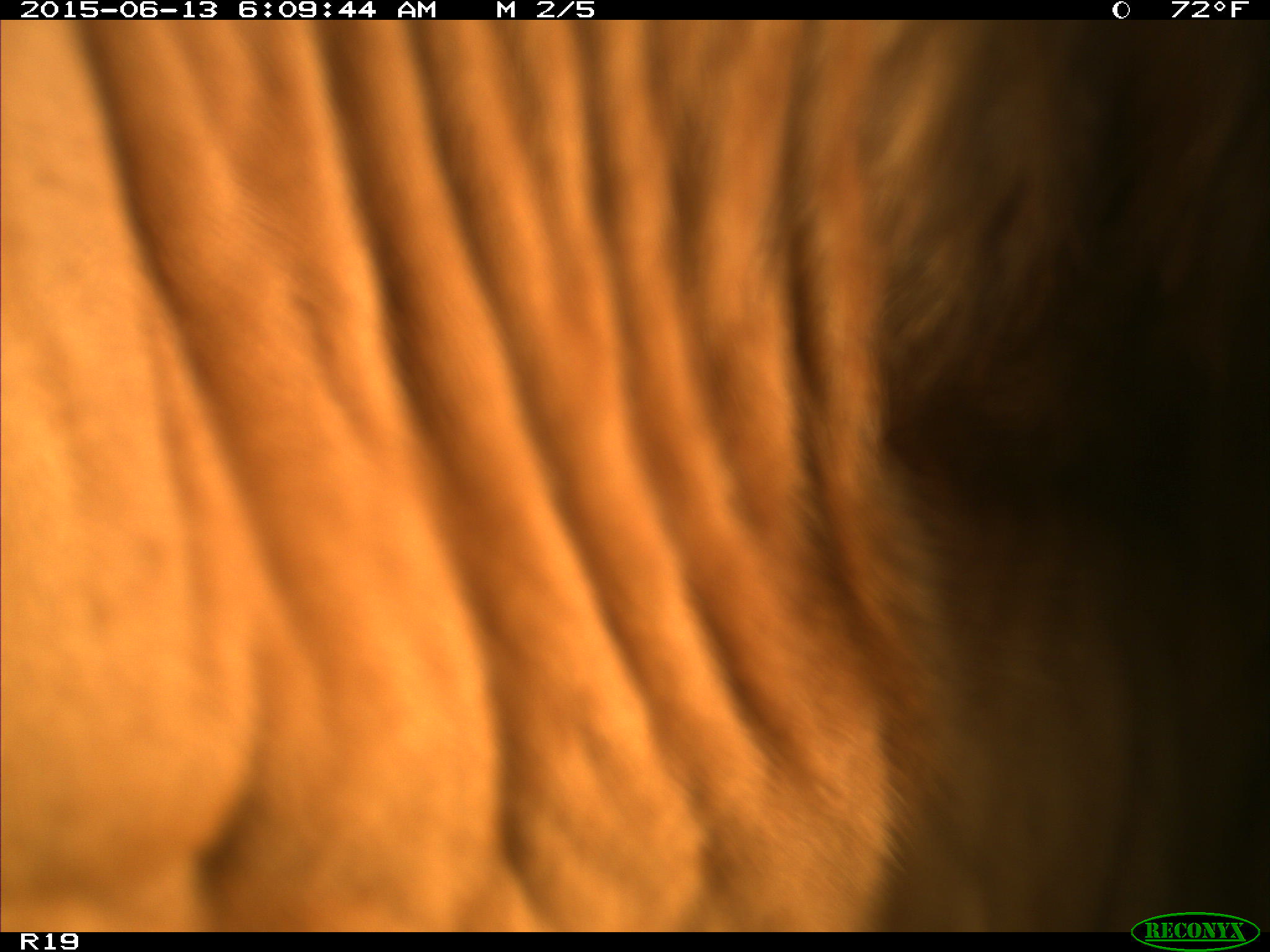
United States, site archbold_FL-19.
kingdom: Animalia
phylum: Chordata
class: Mammalia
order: Artiodactyla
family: Bovidae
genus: Bos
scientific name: Bos taurus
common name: domestic cow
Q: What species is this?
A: Bos taurus (domestic cow).